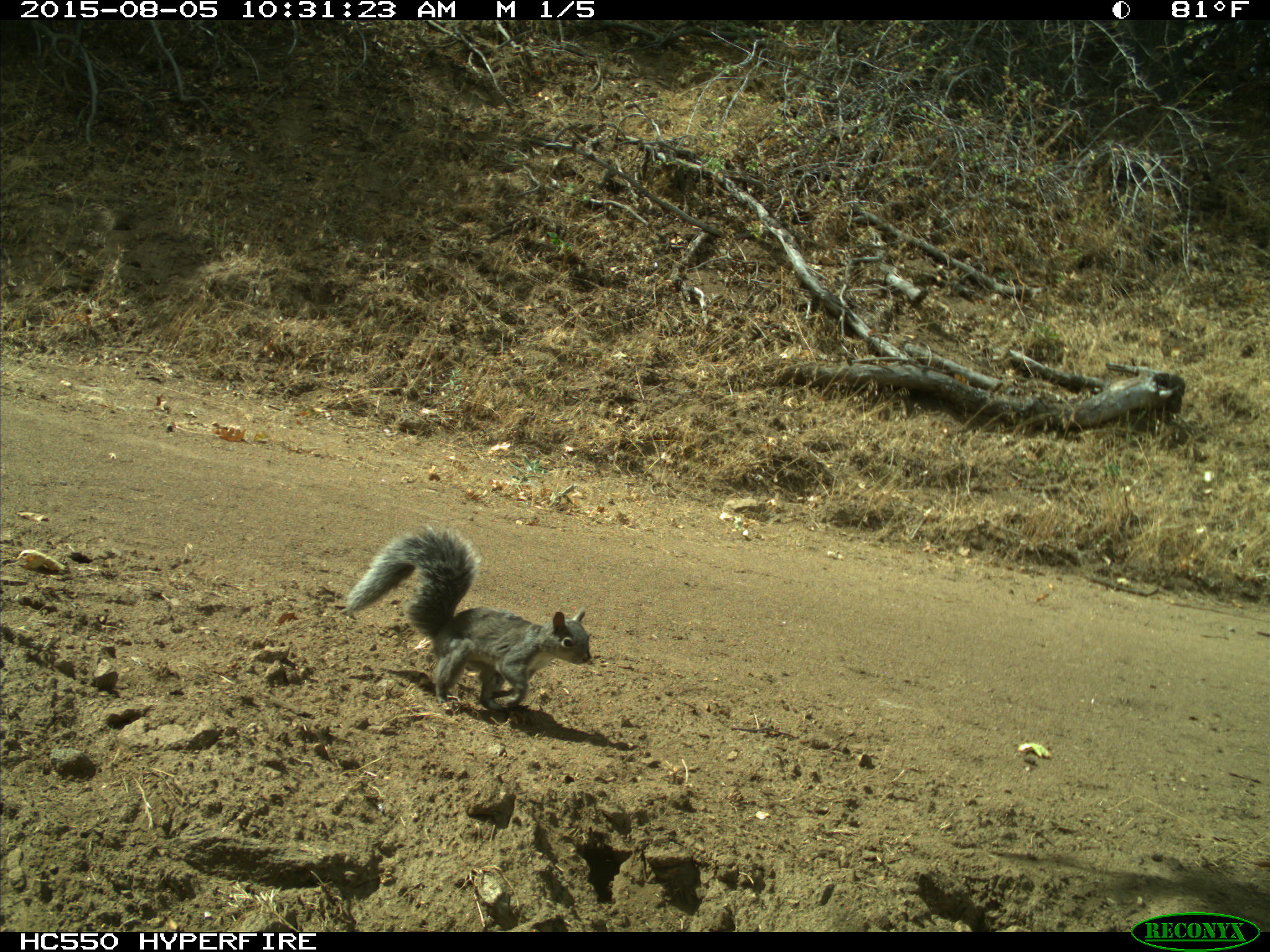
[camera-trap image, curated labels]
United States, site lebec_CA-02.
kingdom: Animalia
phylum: Chordata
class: Mammalia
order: Rodentia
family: Sciuridae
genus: Sciurus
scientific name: Sciurus carolinensis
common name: eastern gray squirrel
Sciurus carolinensis (eastern gray squirrel).